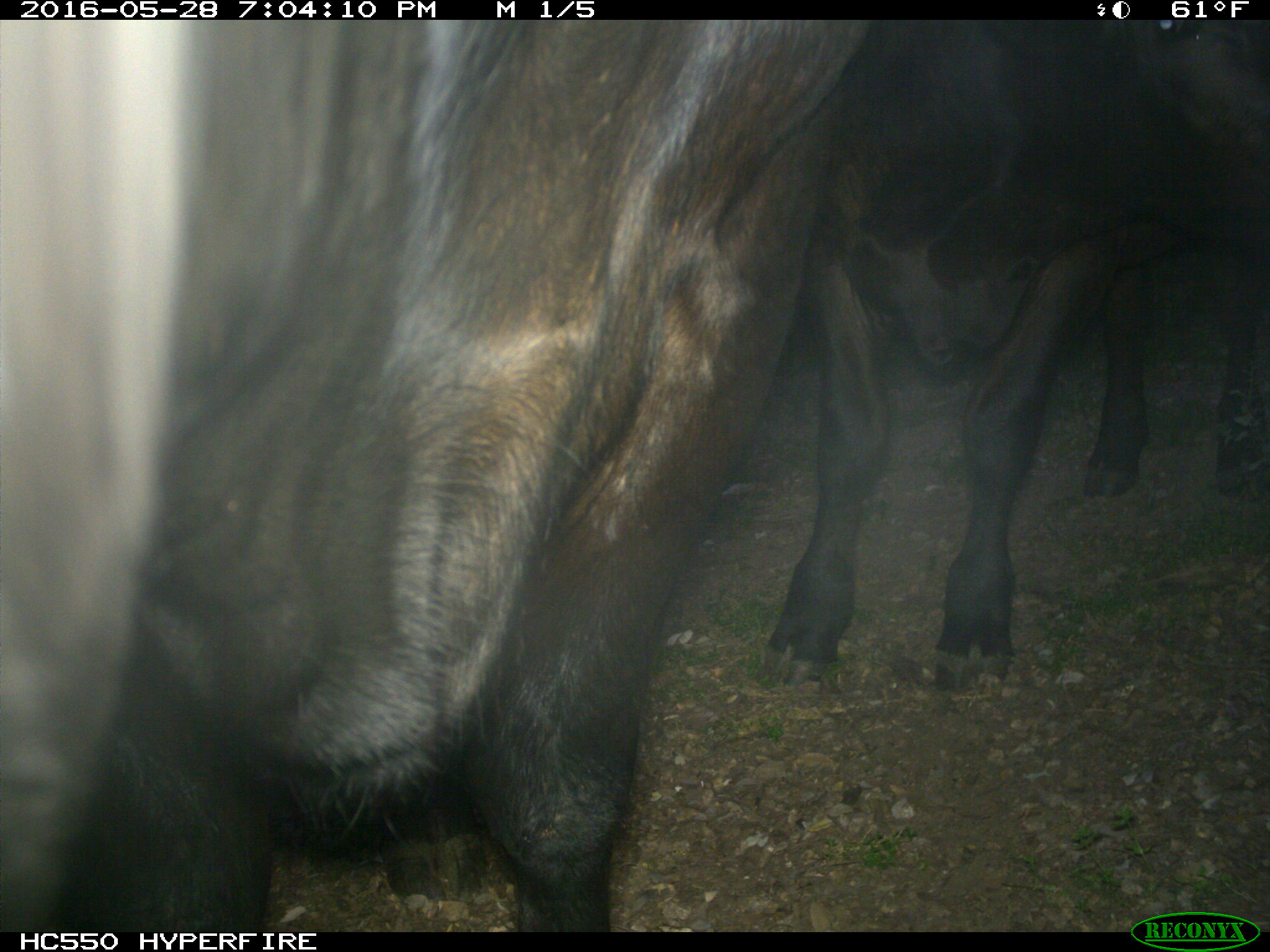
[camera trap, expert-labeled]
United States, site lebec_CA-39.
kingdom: Animalia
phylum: Chordata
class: Mammalia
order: Artiodactyla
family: Bovidae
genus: Bos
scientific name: Bos taurus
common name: domestic cow